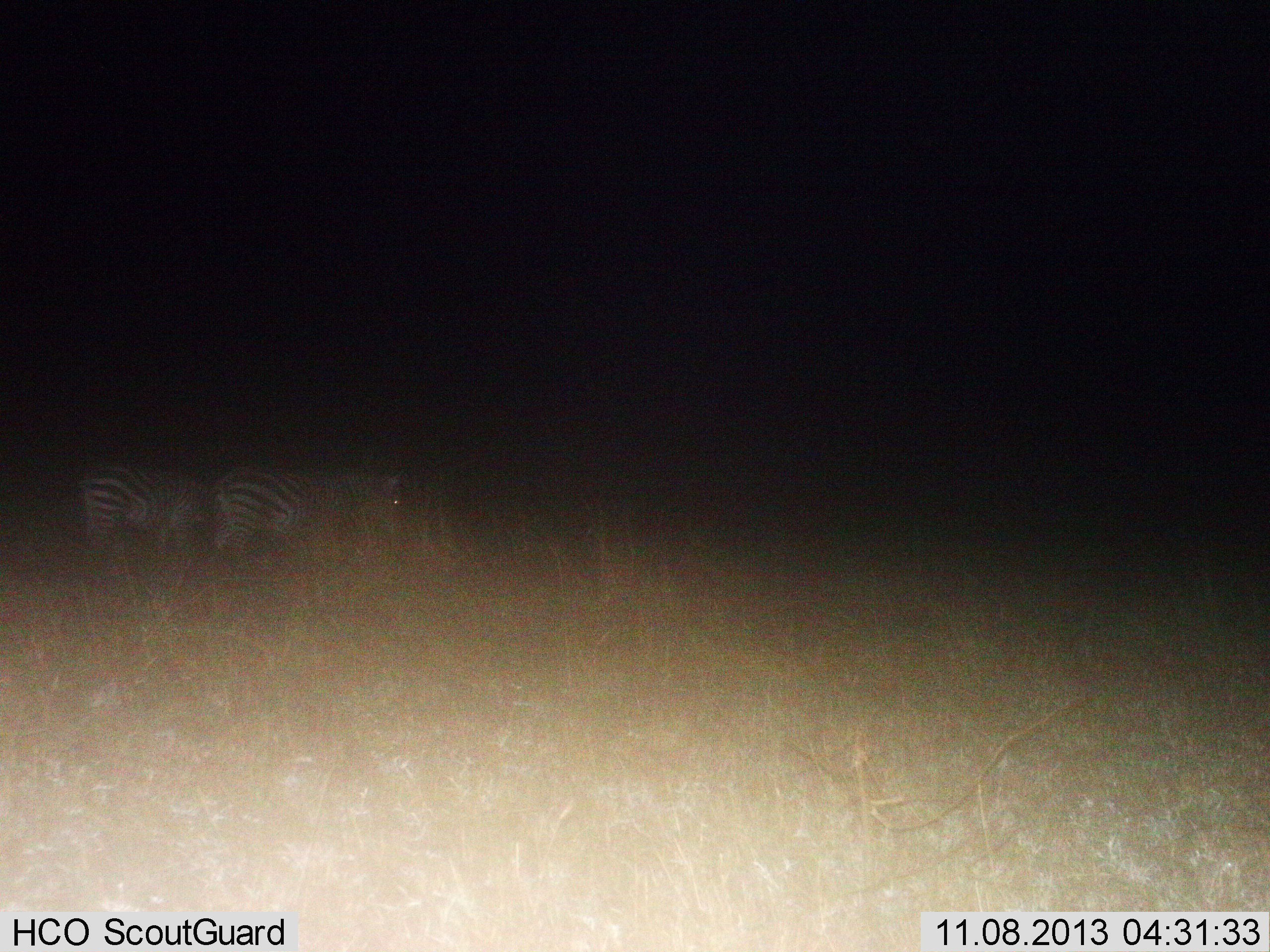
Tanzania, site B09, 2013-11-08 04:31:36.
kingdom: Animalia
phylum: Chordata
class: Mammalia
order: Perissodactyla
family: Equidae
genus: Equus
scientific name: Equus quagga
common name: plains zebra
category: zebra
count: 2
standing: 64%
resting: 9%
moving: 27%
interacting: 0%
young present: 0%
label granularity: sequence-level